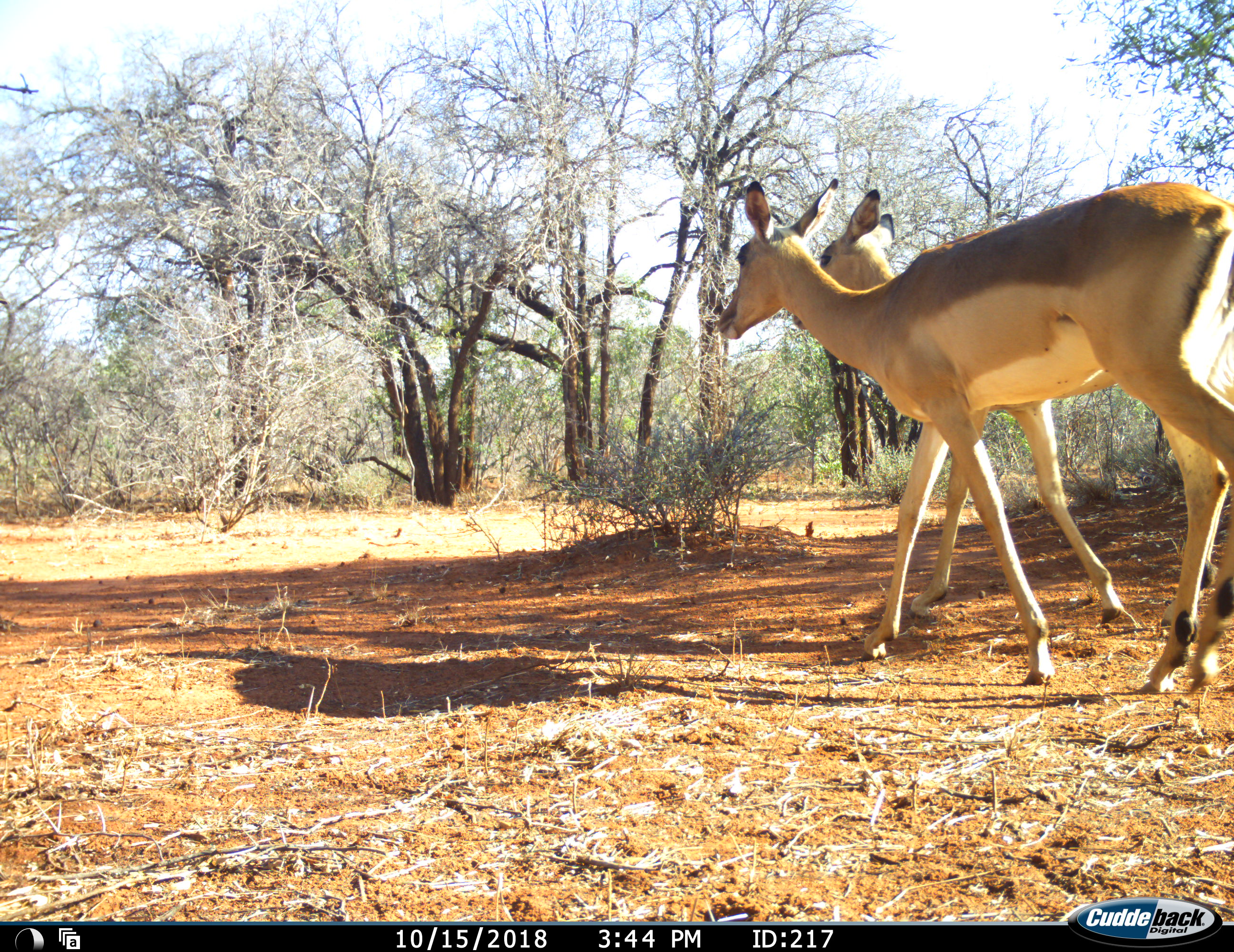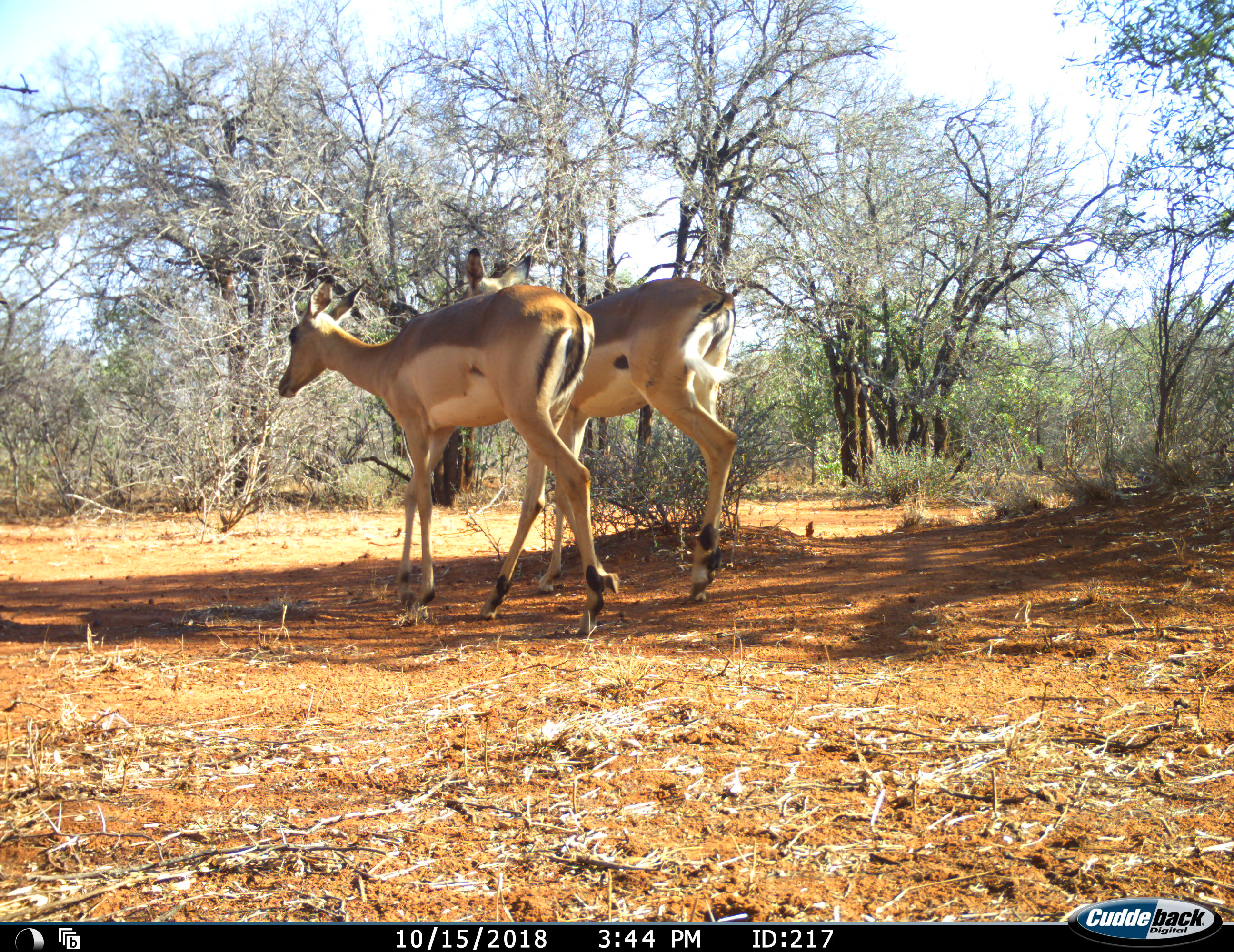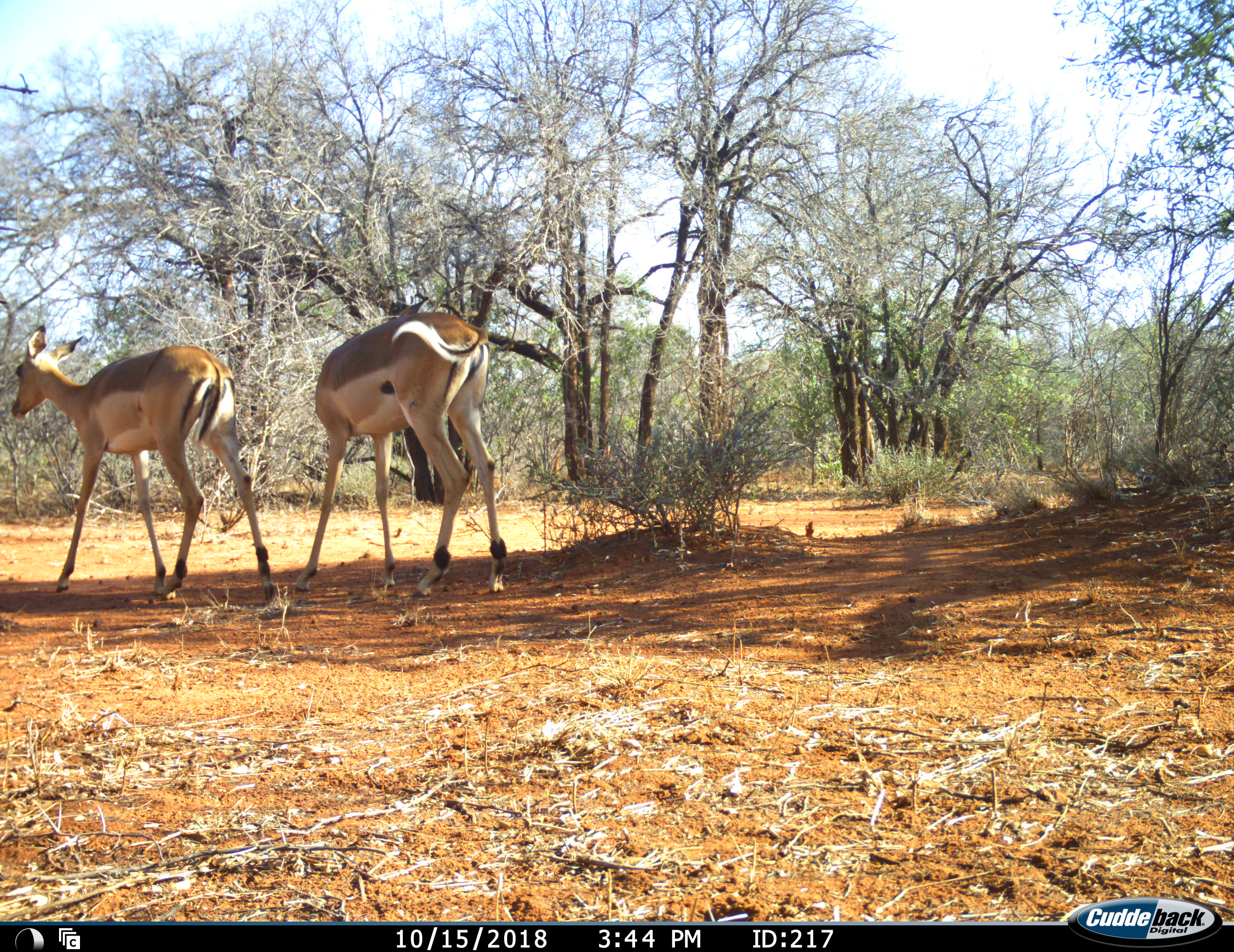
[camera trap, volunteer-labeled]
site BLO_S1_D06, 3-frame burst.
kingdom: Animalia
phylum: Chordata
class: Mammalia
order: Artiodactyla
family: Bovidae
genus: Aepyceros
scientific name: Aepyceros melampus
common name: impala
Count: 2.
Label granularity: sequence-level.